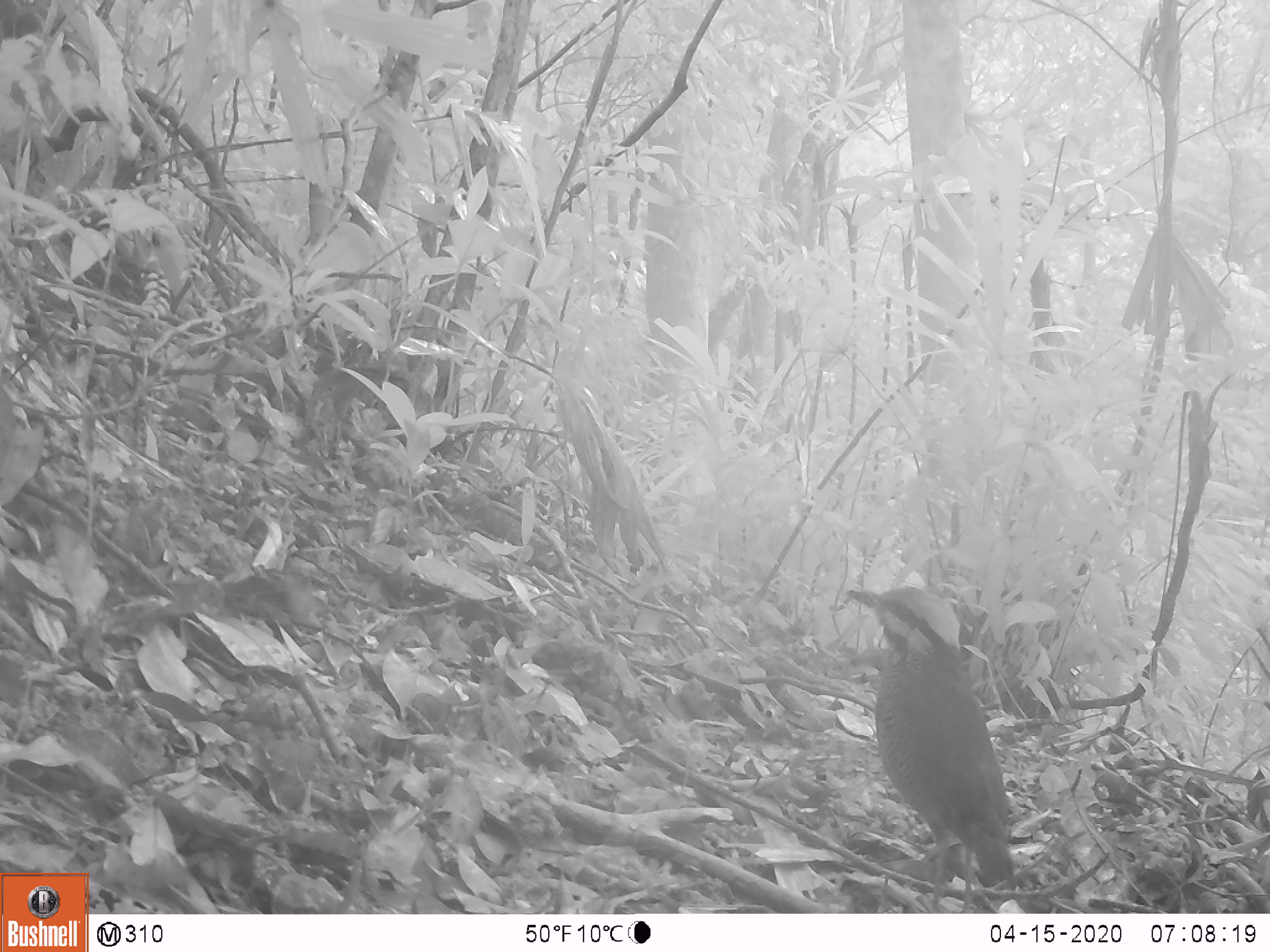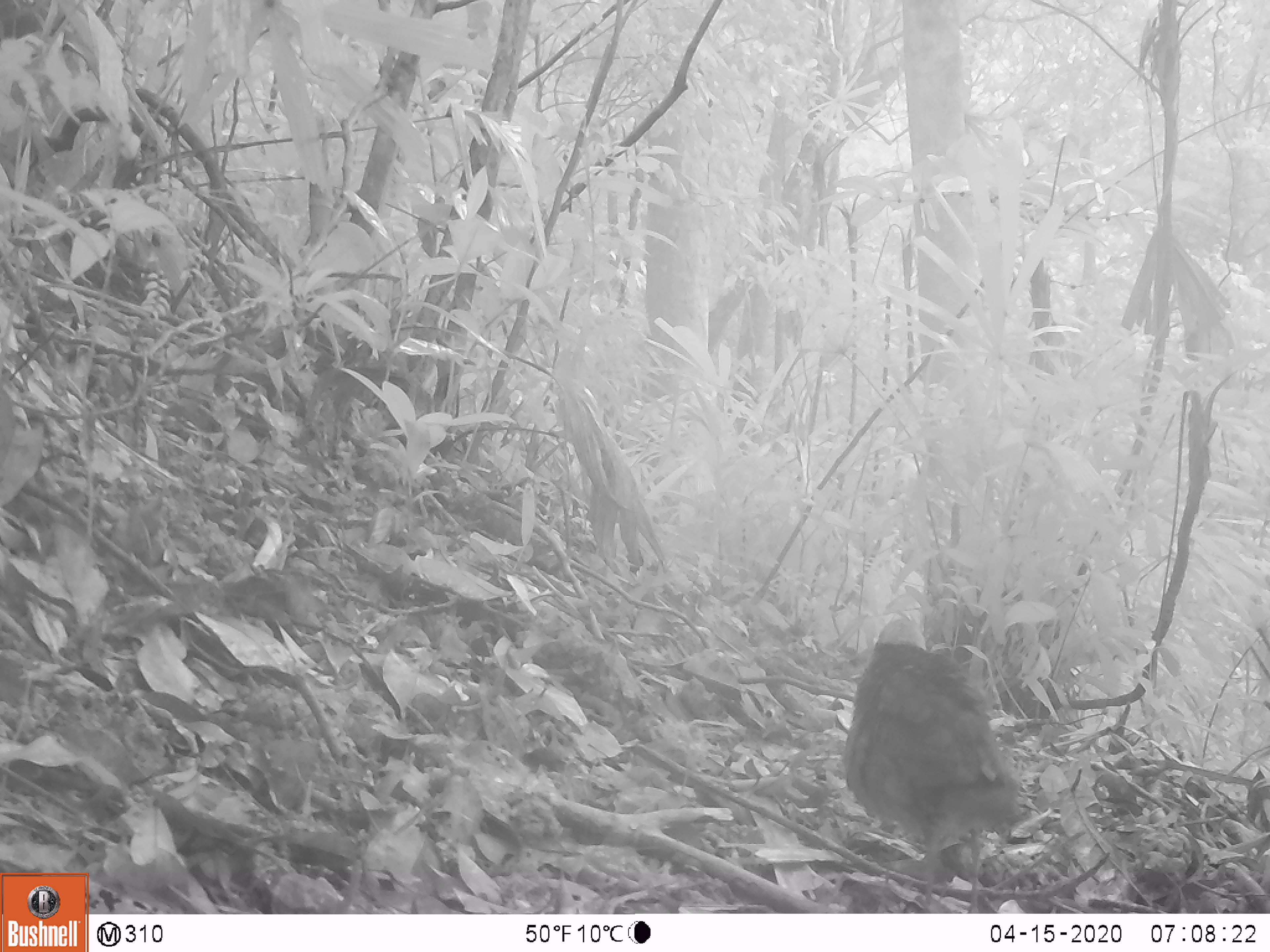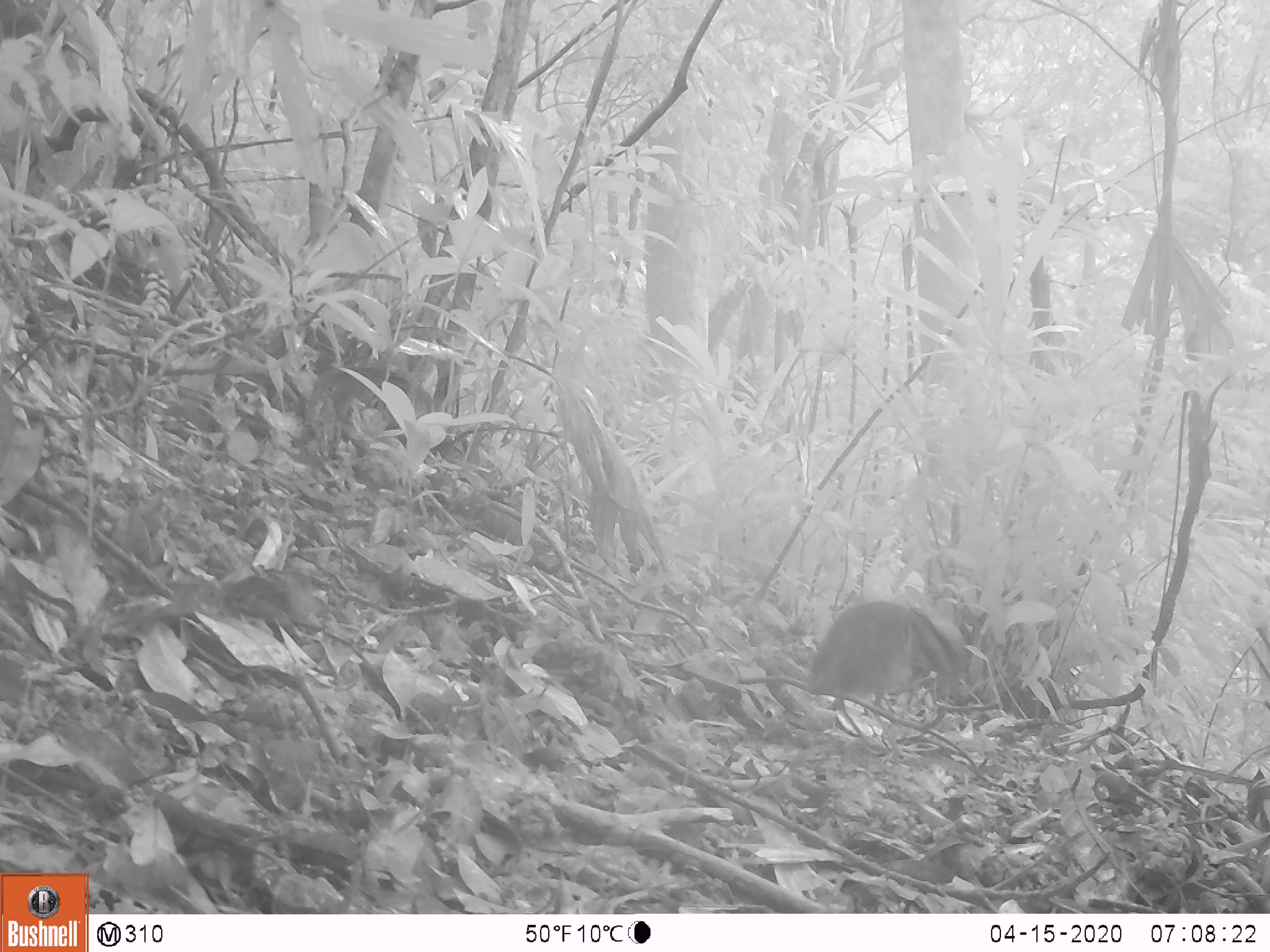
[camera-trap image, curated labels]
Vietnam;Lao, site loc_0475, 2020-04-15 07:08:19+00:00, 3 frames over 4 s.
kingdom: Animalia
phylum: Chordata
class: Aves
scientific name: Aves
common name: bird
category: unidentified bird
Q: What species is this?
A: Unidentified bird (bird) (Aves).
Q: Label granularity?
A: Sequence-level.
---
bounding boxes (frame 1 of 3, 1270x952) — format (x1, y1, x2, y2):
unidentified bird: (846, 582, 1019, 911)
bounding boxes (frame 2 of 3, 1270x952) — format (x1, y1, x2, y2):
unidentified bird: (840, 613, 1021, 910)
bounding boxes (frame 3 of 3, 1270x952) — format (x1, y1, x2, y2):
unidentified bird: (806, 582, 986, 747)